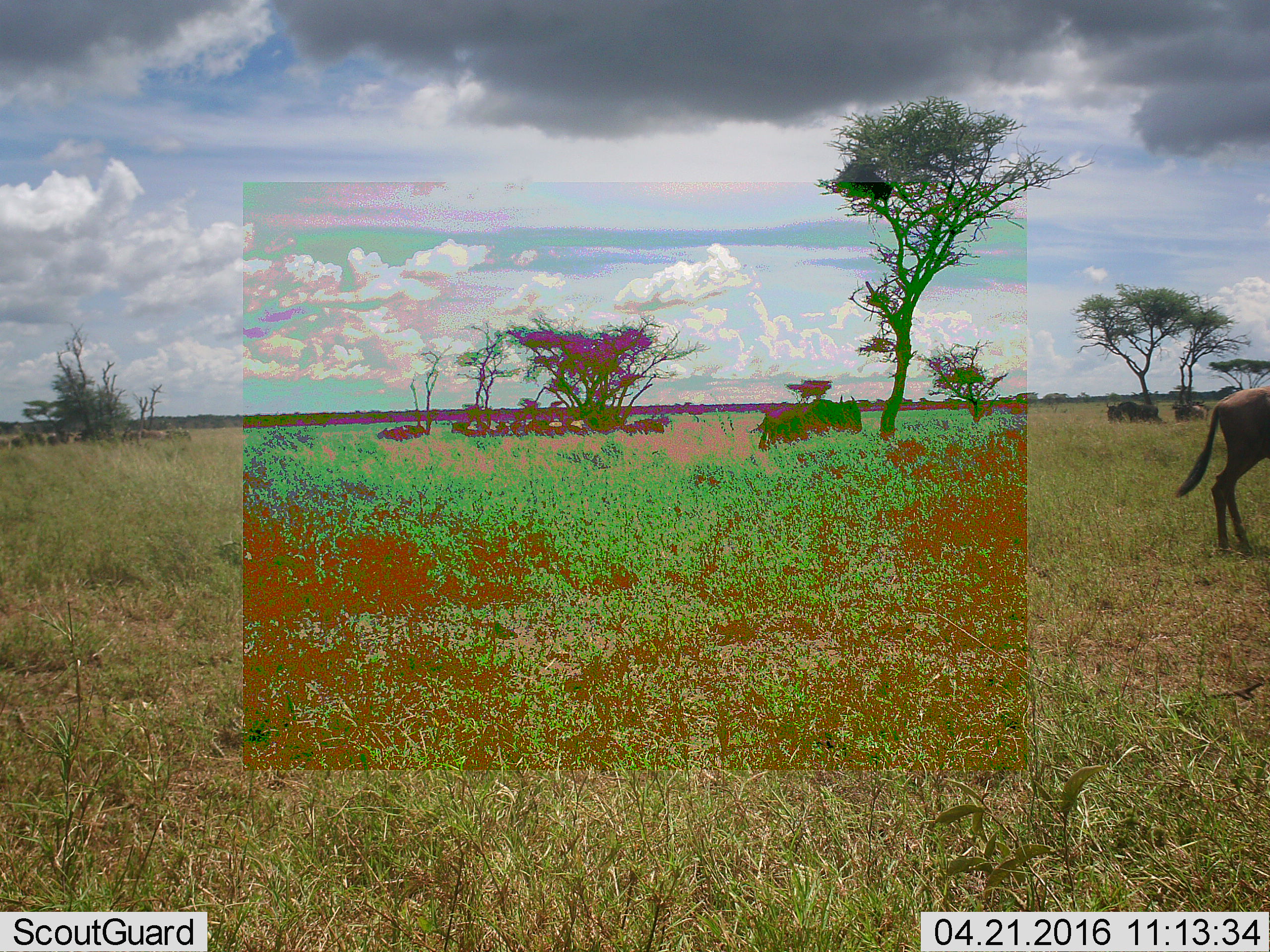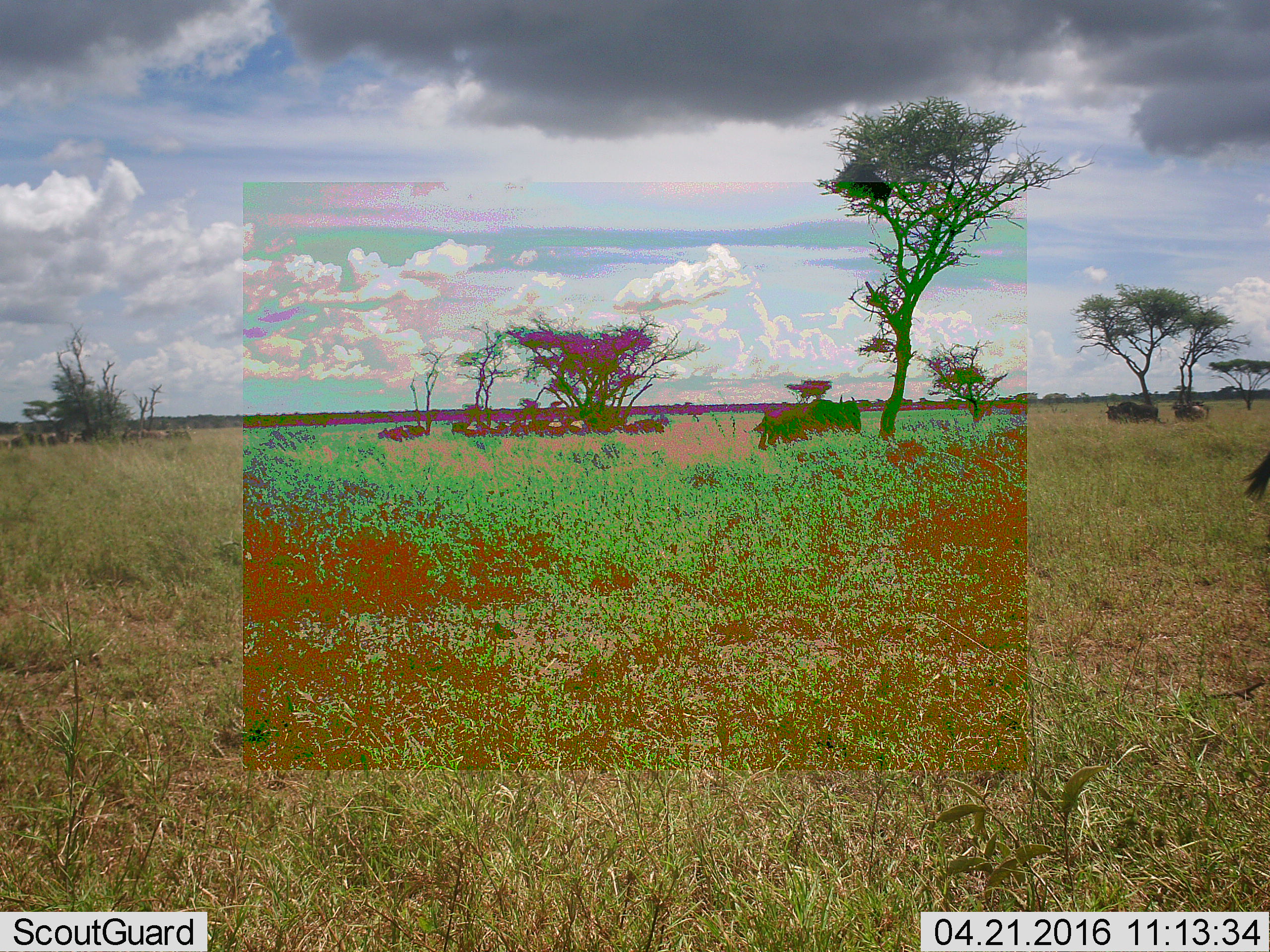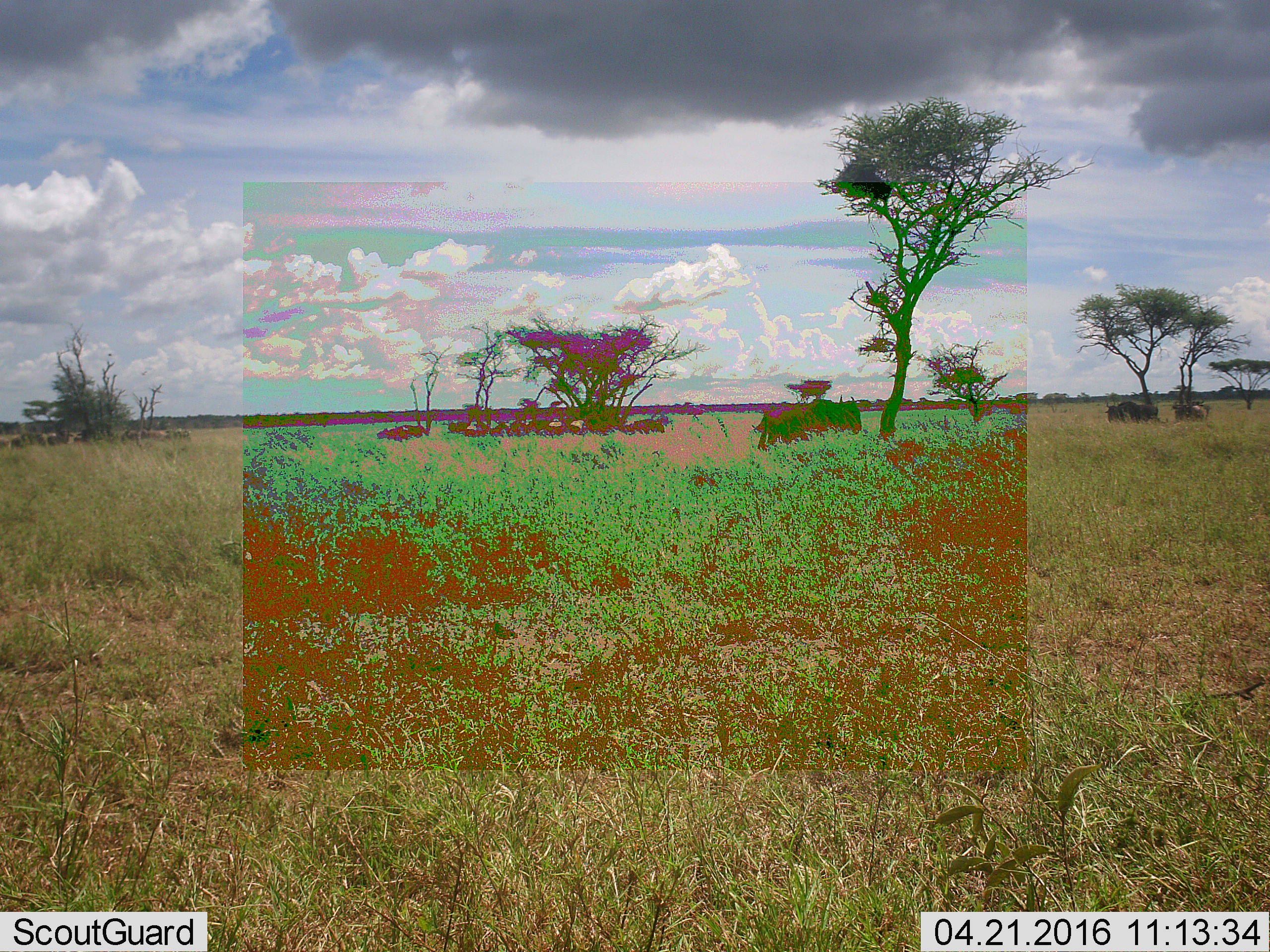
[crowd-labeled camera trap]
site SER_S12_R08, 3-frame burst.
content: unidentified animal